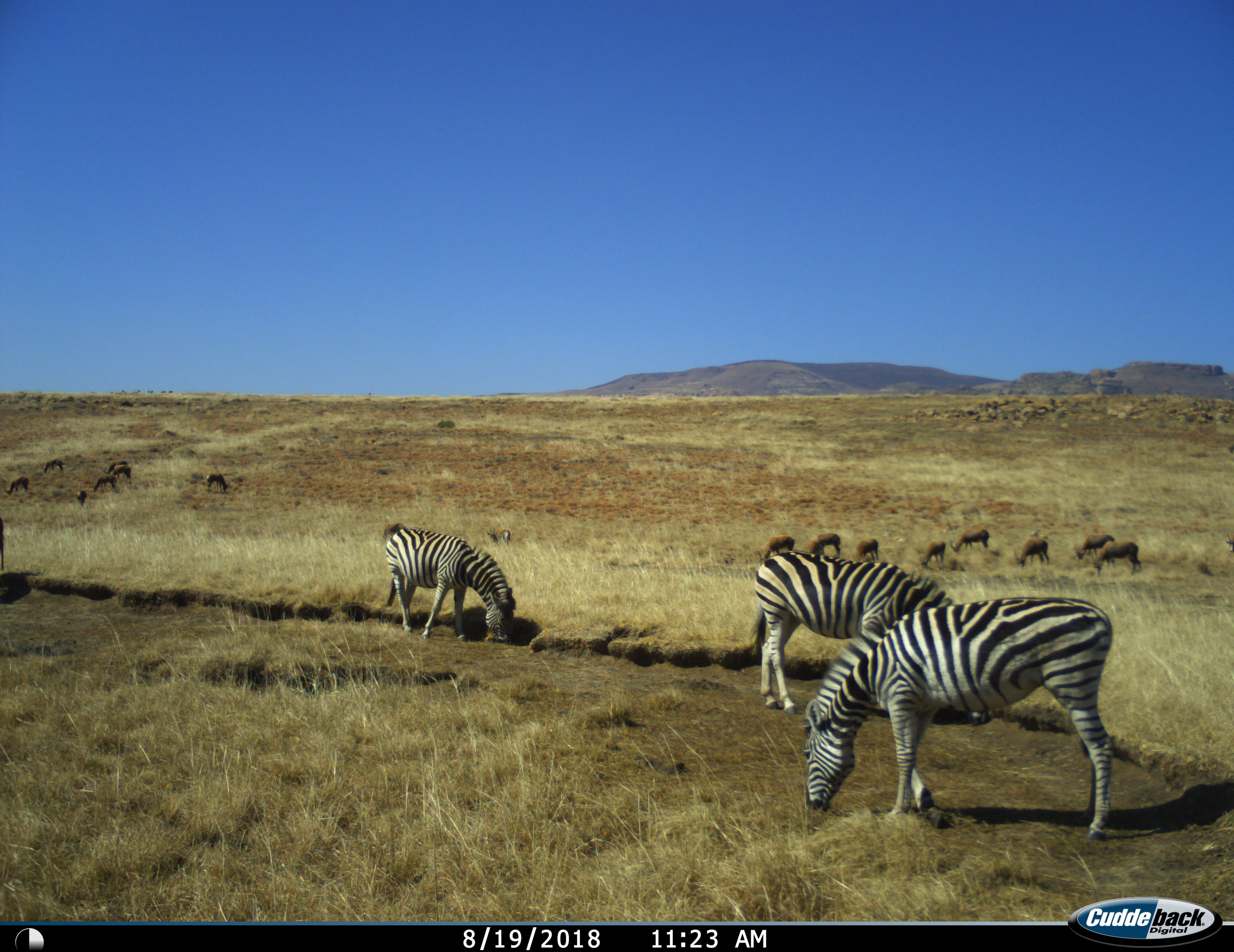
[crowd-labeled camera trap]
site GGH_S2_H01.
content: unidentified animal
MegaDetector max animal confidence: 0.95